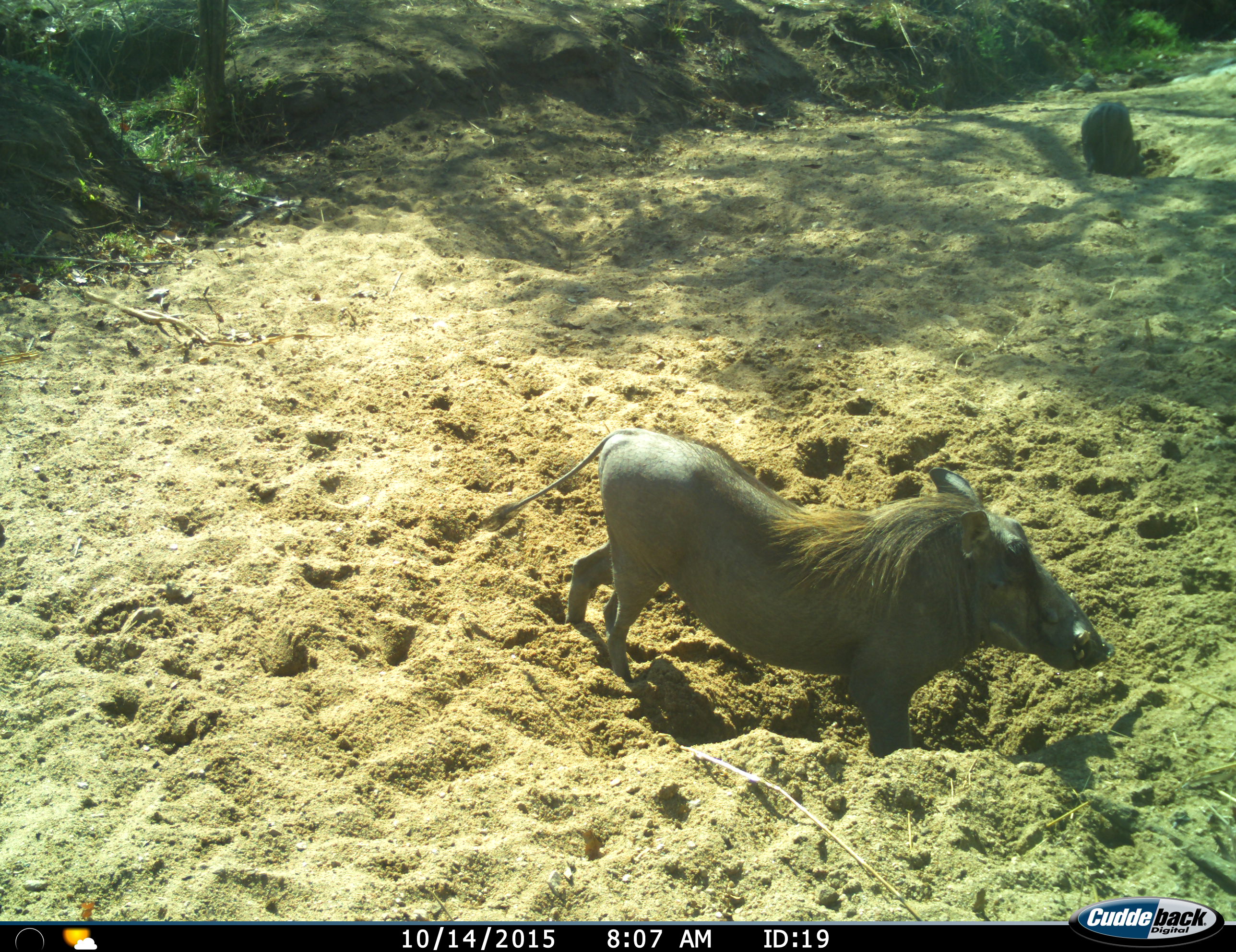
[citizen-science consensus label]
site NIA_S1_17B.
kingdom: Animalia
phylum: Chordata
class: Mammalia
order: Artiodactyla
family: Suidae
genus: Phacochoerus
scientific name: Phacochoerus africanus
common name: warthog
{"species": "warthog (Phacochoerus africanus)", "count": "2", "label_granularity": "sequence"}